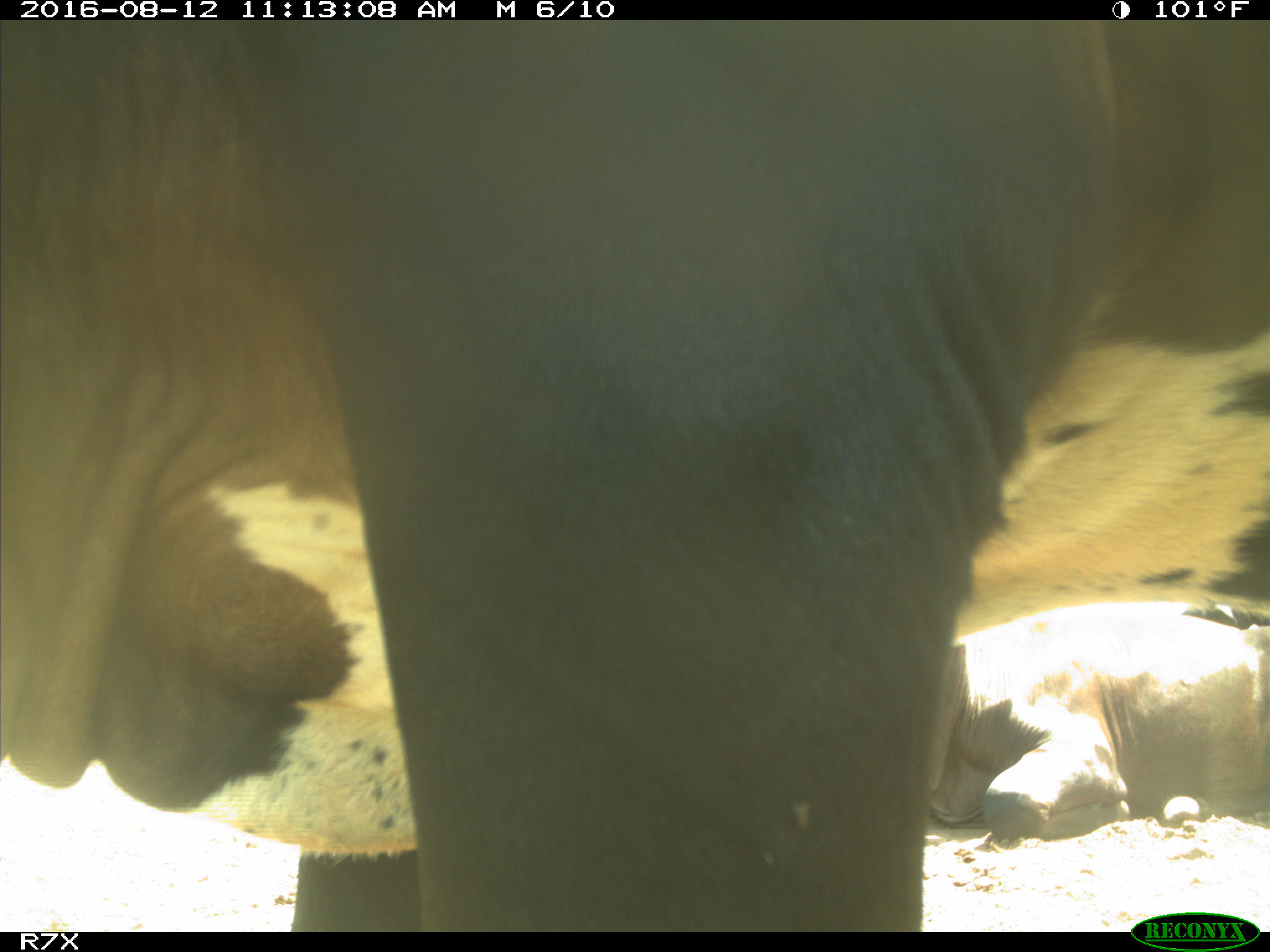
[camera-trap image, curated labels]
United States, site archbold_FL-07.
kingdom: Animalia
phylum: Chordata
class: Mammalia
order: Artiodactyla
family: Bovidae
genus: Bos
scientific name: Bos taurus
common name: domestic cow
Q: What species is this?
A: Bos taurus (domestic cow).